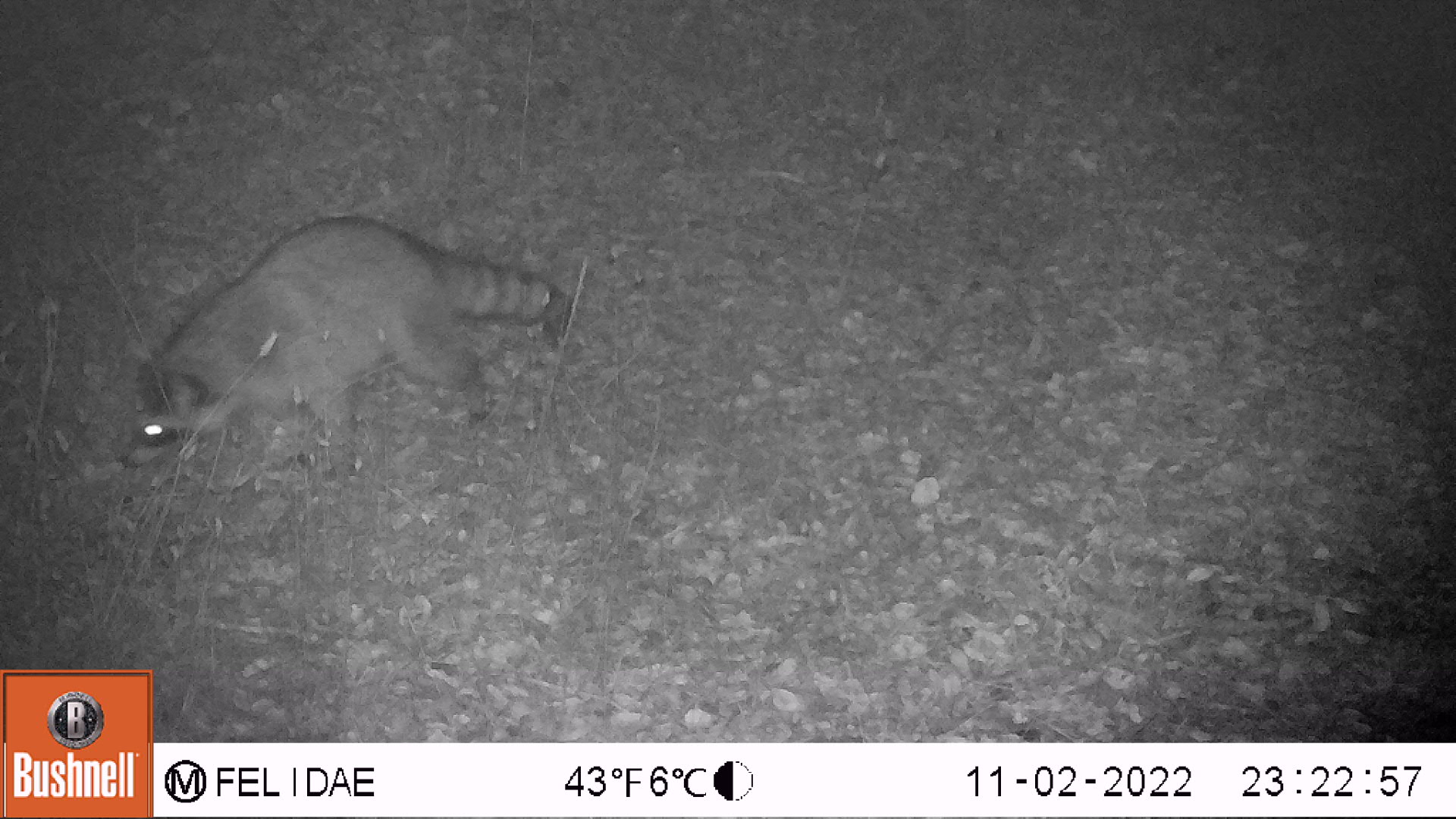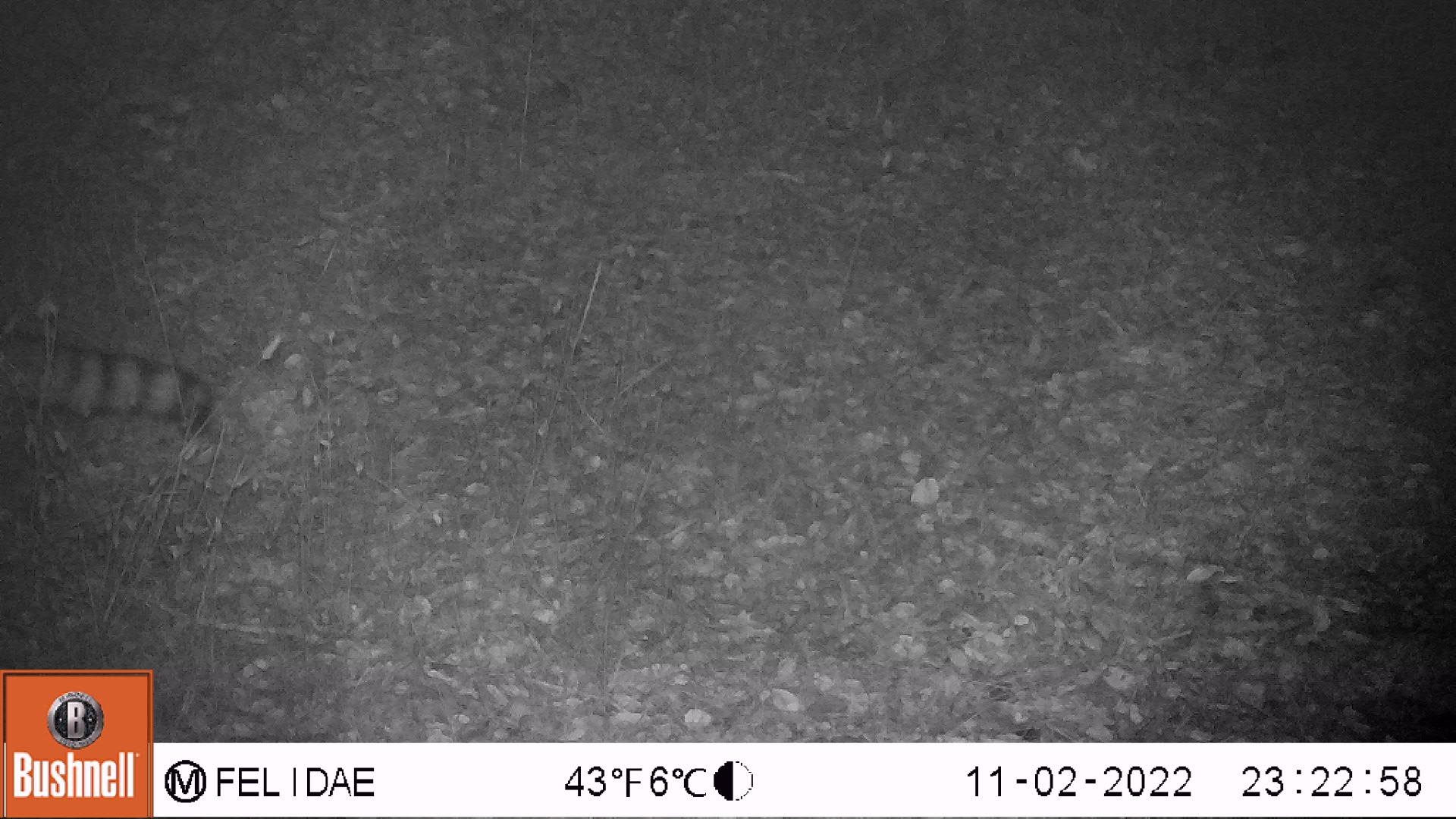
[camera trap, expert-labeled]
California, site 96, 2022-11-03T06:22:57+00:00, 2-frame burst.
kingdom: Animalia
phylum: Chordata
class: Mammalia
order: Carnivora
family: Procyonidae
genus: Procyon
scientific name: Procyon lotor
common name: raccoon